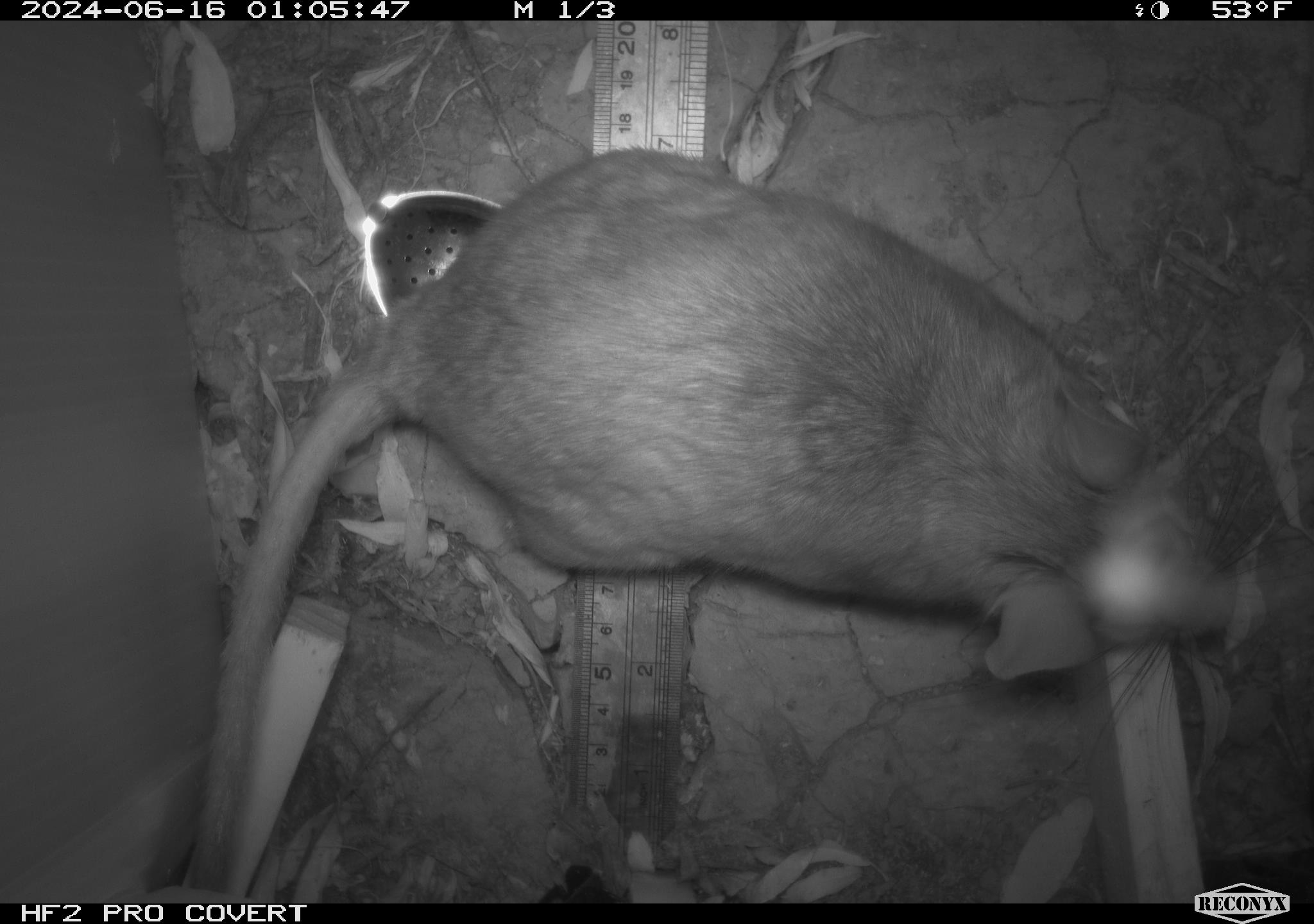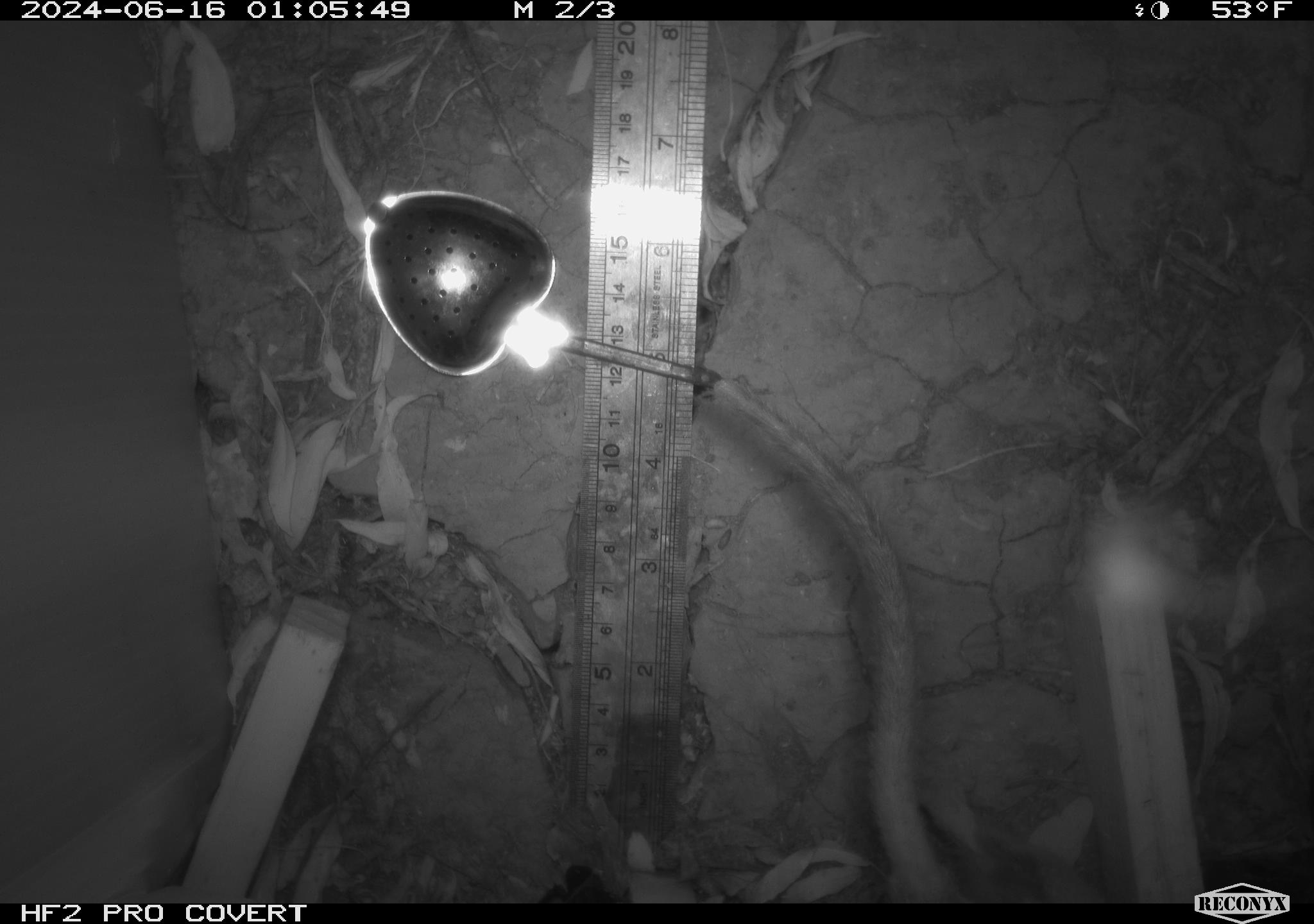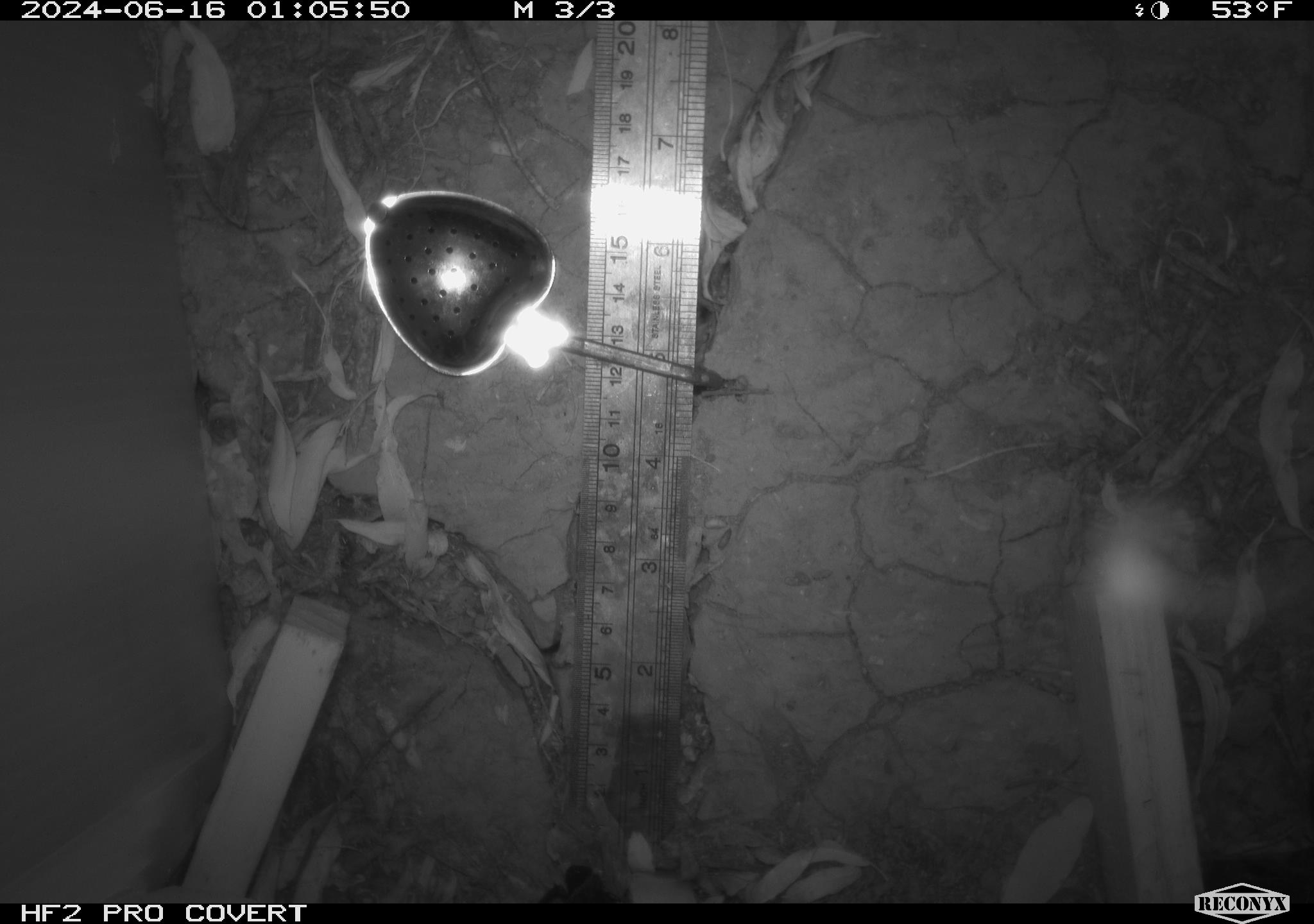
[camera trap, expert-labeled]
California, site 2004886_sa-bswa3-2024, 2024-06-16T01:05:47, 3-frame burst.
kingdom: Animalia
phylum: Chordata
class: Mammalia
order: Rodentia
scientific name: Rodentia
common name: woodrat or rat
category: woodrat or rat species